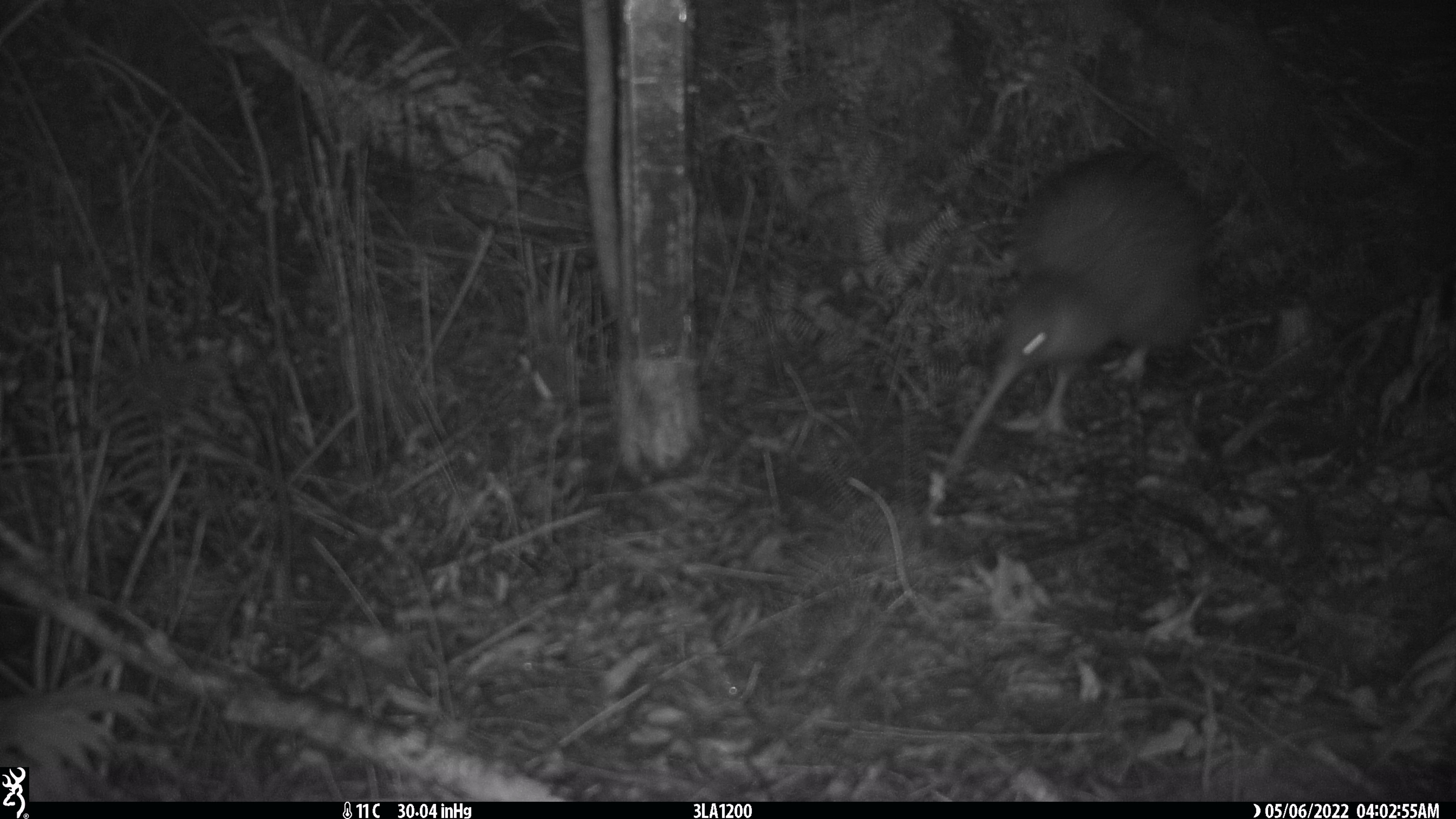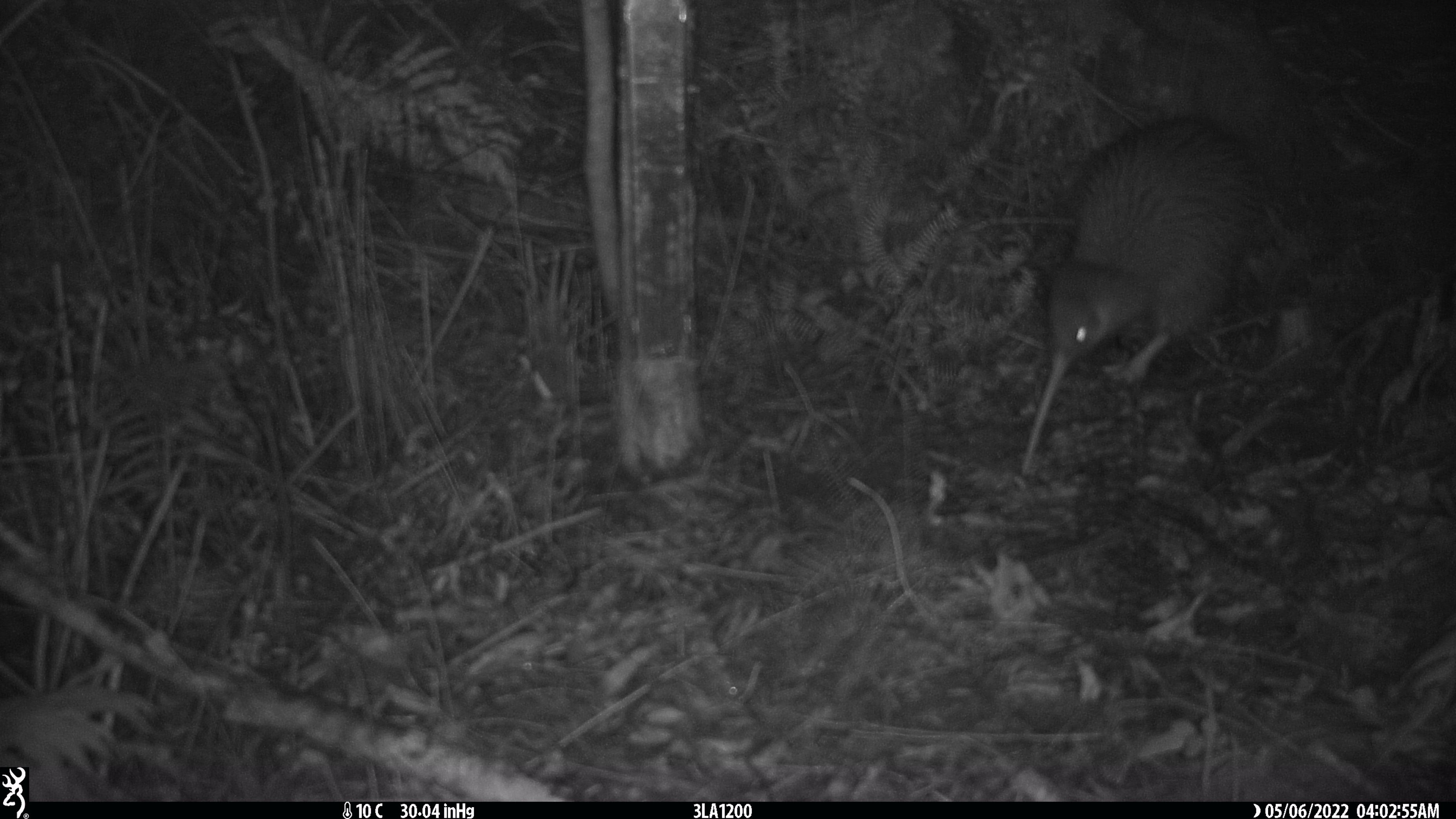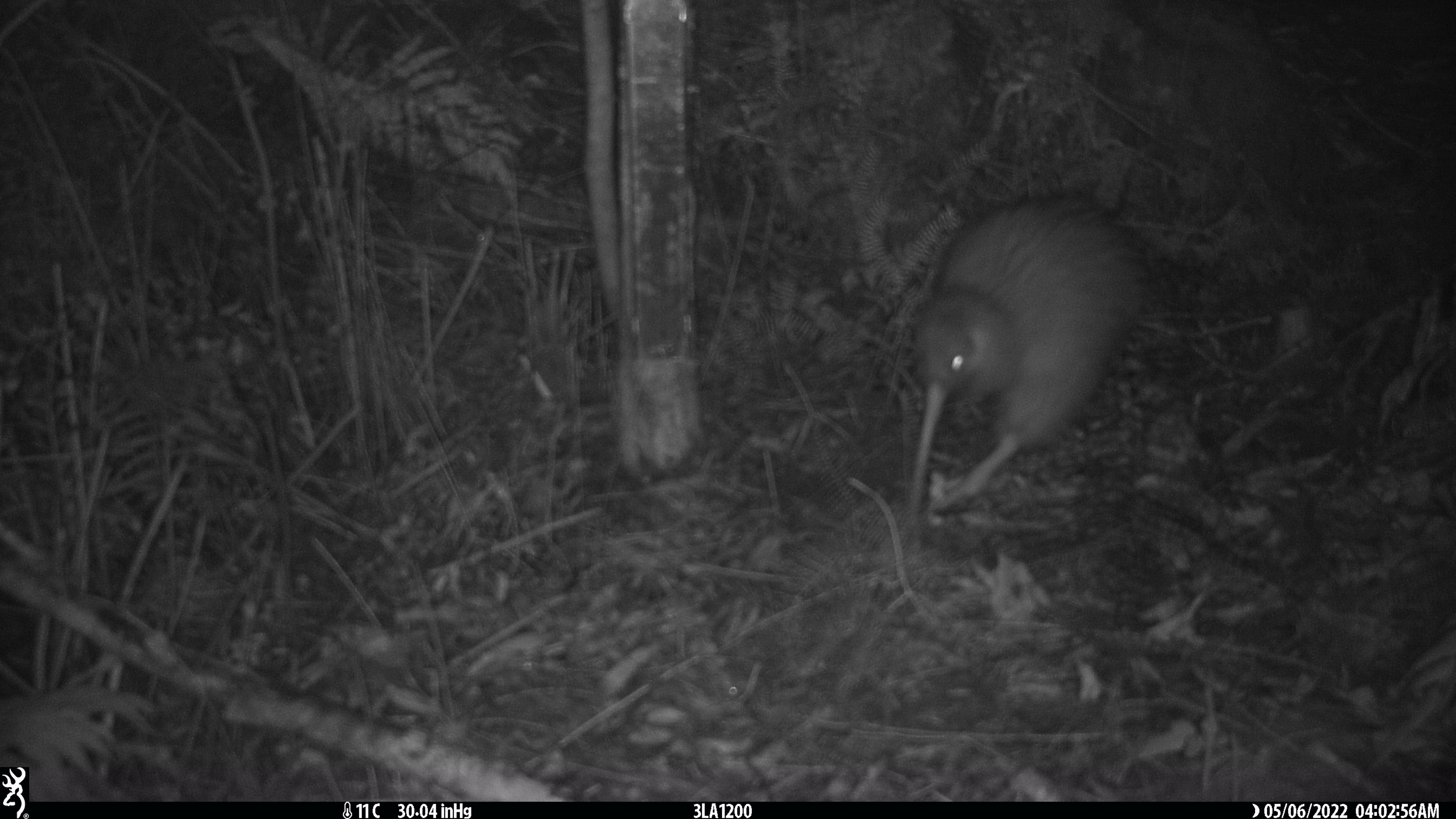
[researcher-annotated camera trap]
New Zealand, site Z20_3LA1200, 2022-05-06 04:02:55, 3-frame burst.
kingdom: Animalia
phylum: Chordata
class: Aves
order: Apterygiformes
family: Apterygidae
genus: Apteryx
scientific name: Apteryx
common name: kiwi